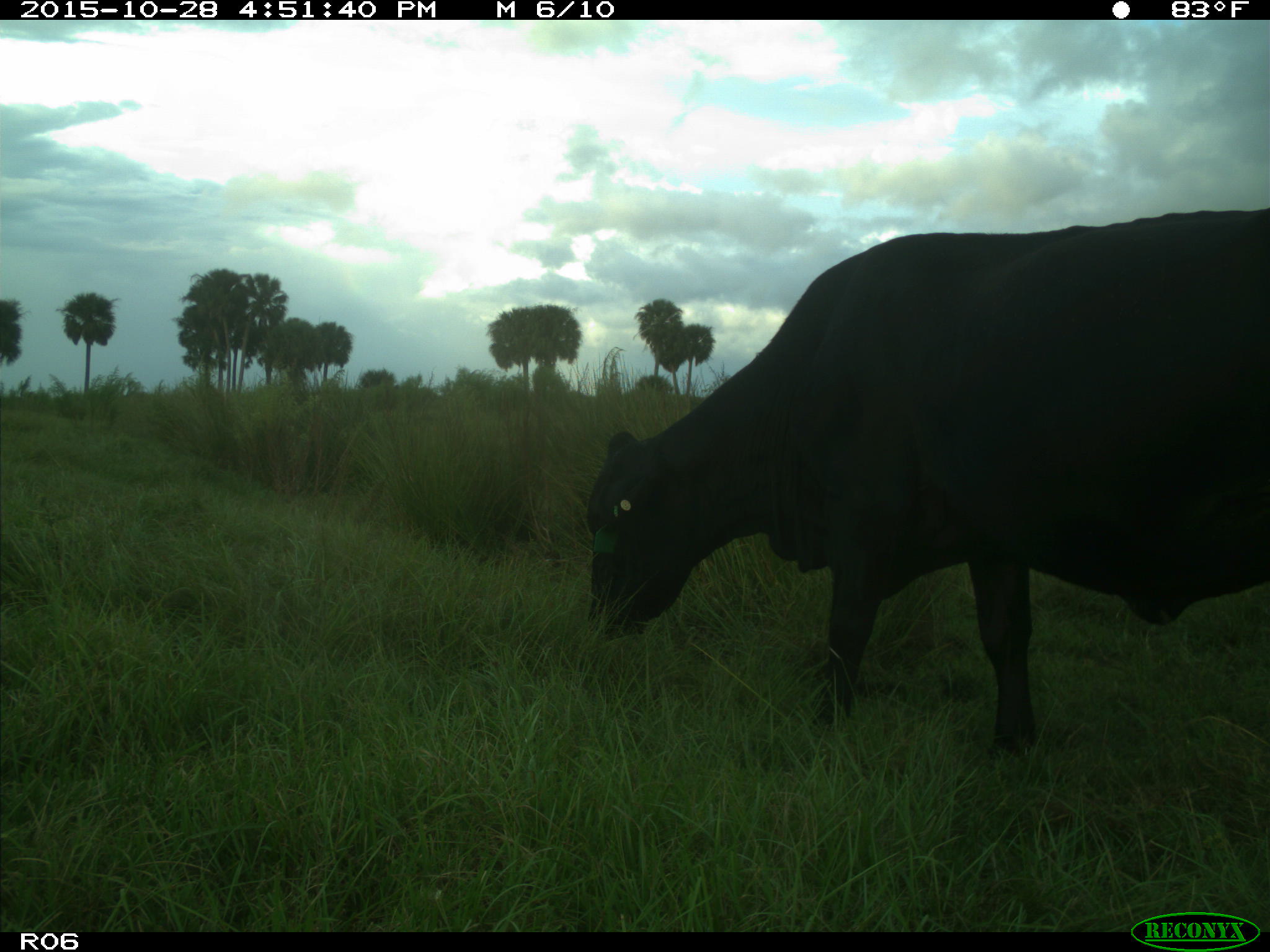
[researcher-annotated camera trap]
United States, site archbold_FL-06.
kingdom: Animalia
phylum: Chordata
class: Mammalia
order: Artiodactyla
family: Bovidae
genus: Bos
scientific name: Bos taurus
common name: domestic cow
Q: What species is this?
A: Bos taurus (domestic cow).